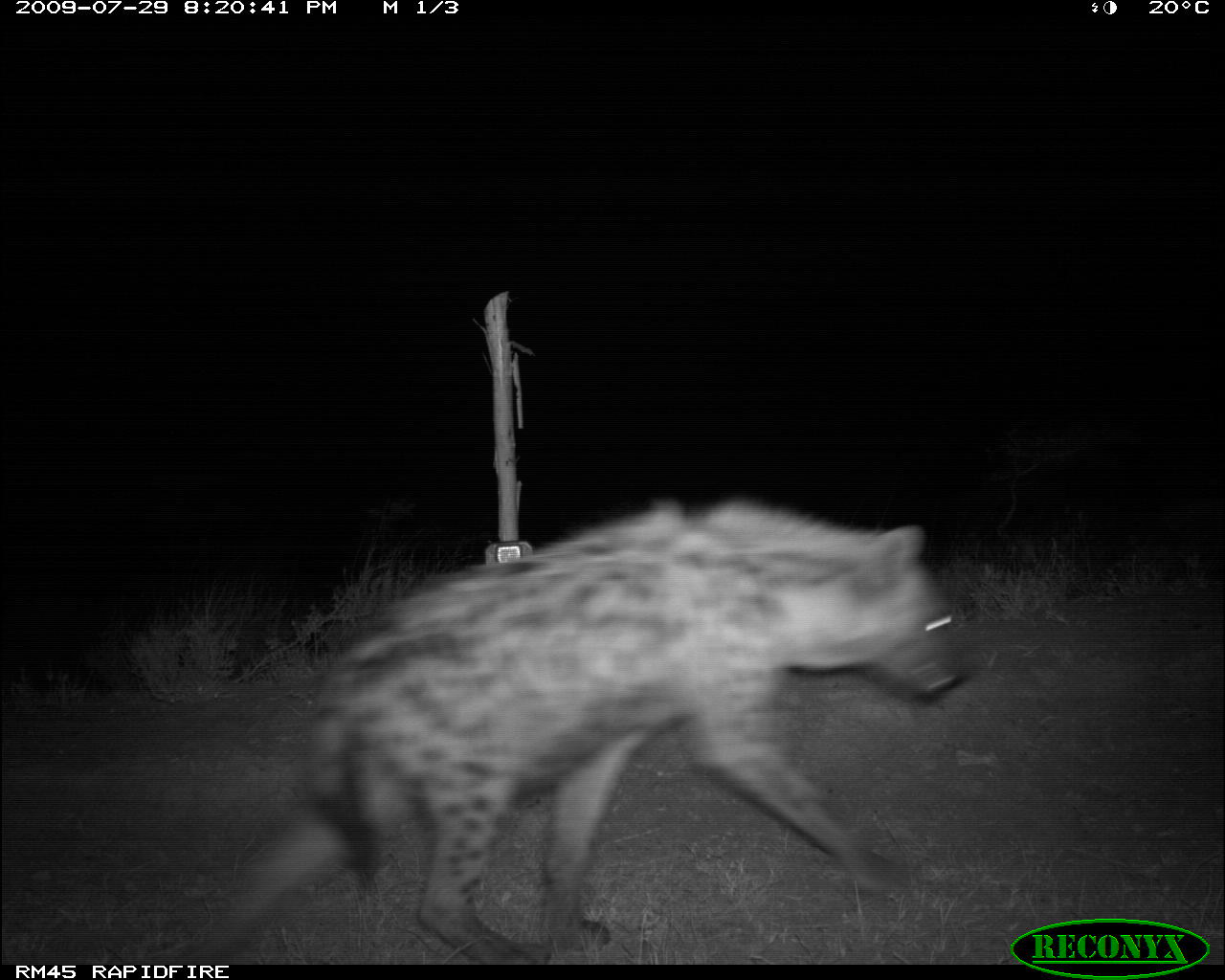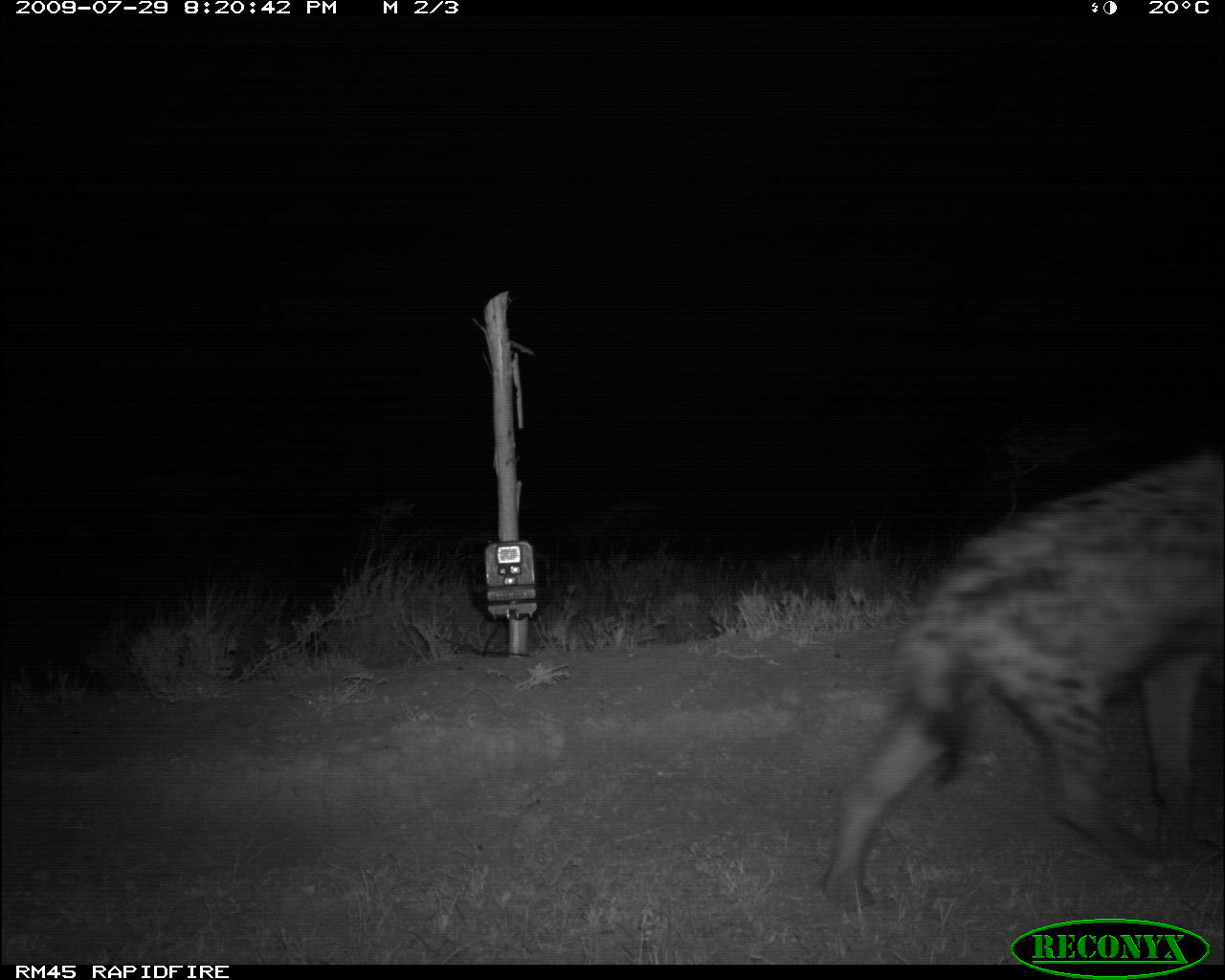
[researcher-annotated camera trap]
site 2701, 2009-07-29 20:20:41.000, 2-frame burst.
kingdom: Animalia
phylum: Chordata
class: Mammalia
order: Carnivora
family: Hyaenidae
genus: Crocuta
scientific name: Crocuta crocuta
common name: spotted hyena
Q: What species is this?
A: Crocuta crocuta (spotted hyena).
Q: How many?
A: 1.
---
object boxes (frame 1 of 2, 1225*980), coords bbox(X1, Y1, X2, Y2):
crocuta crocuta: bbox(170, 500, 968, 964)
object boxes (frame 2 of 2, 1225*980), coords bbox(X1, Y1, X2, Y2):
crocuta crocuta: bbox(822, 458, 1224, 908)